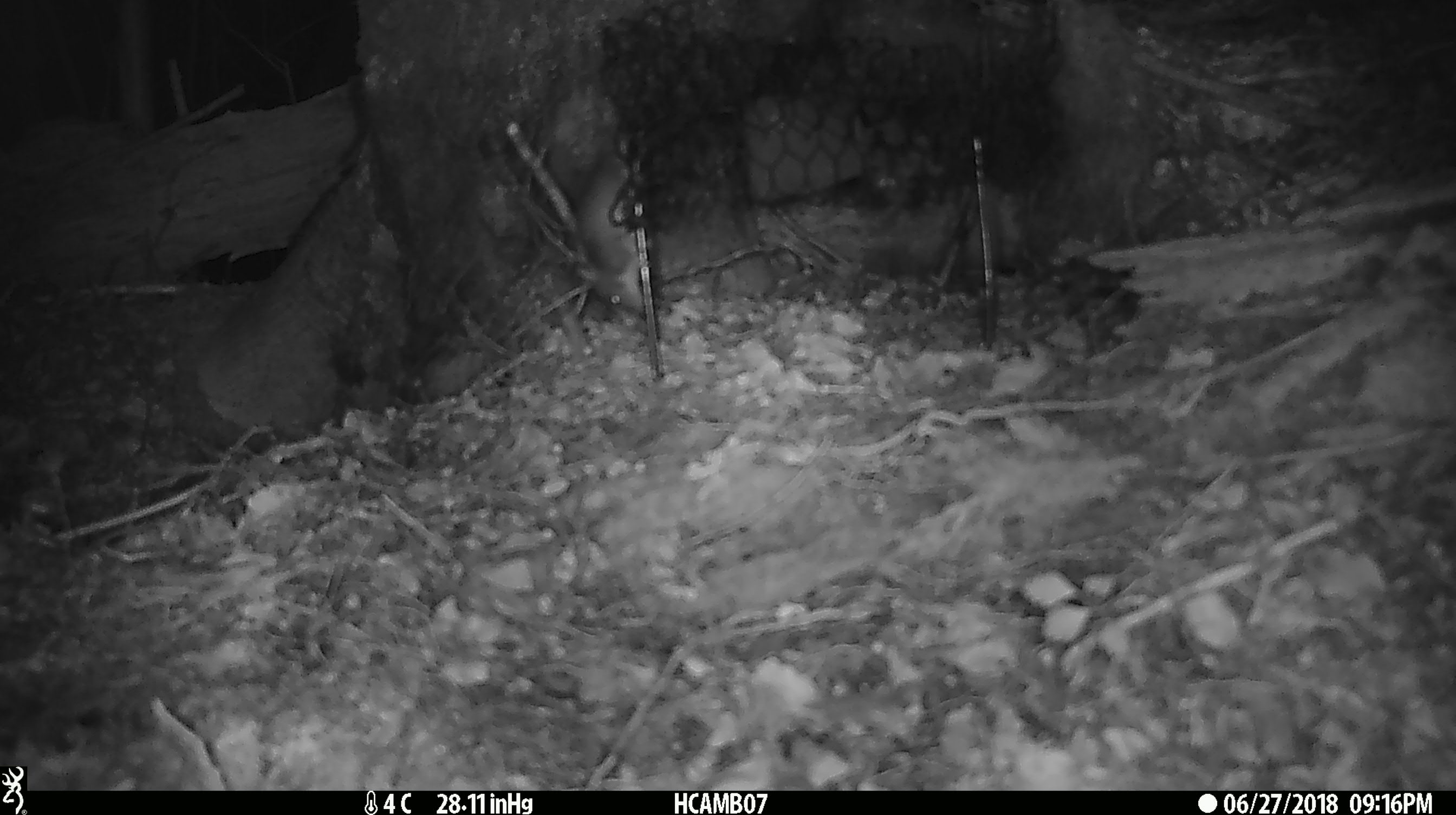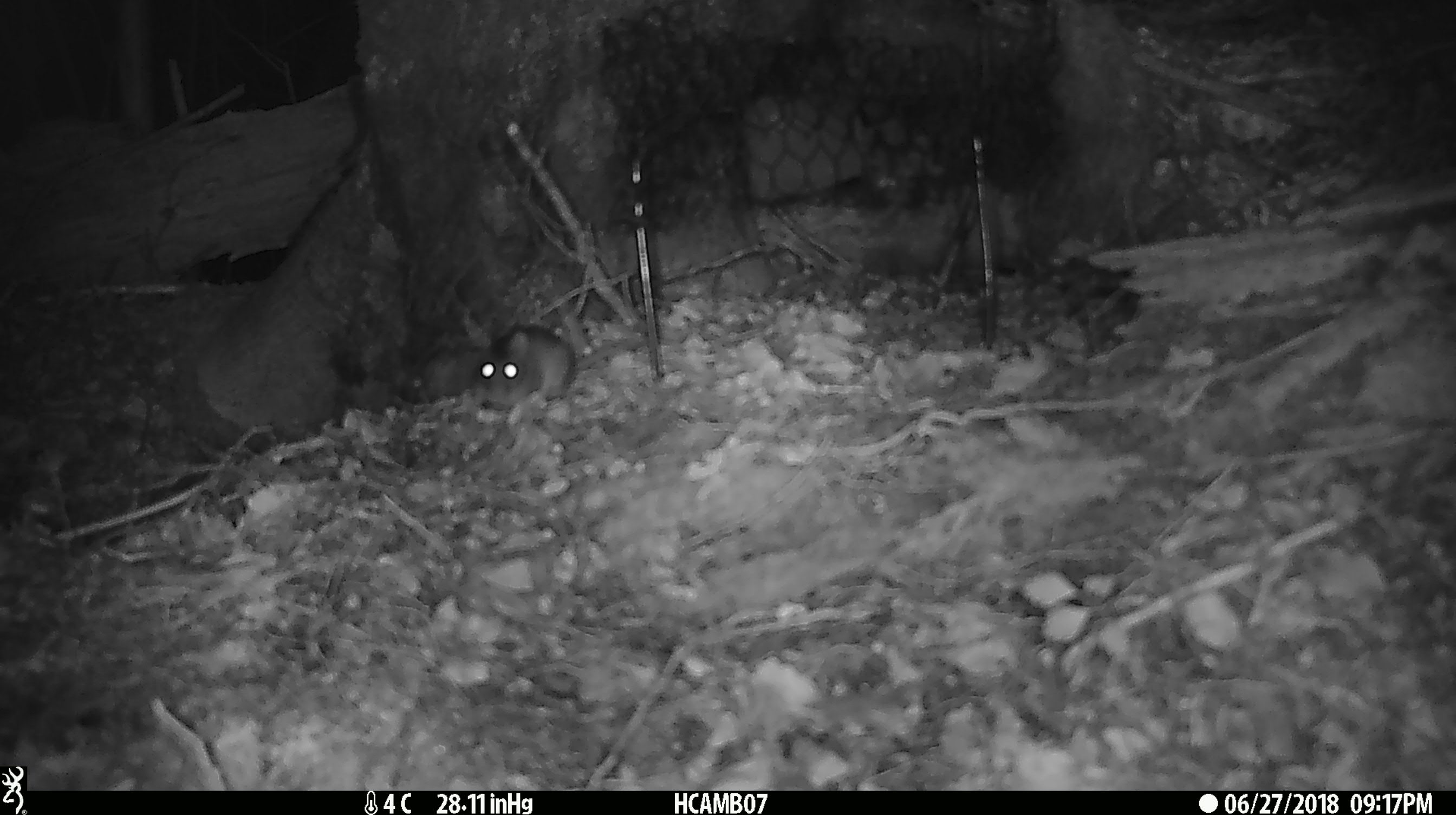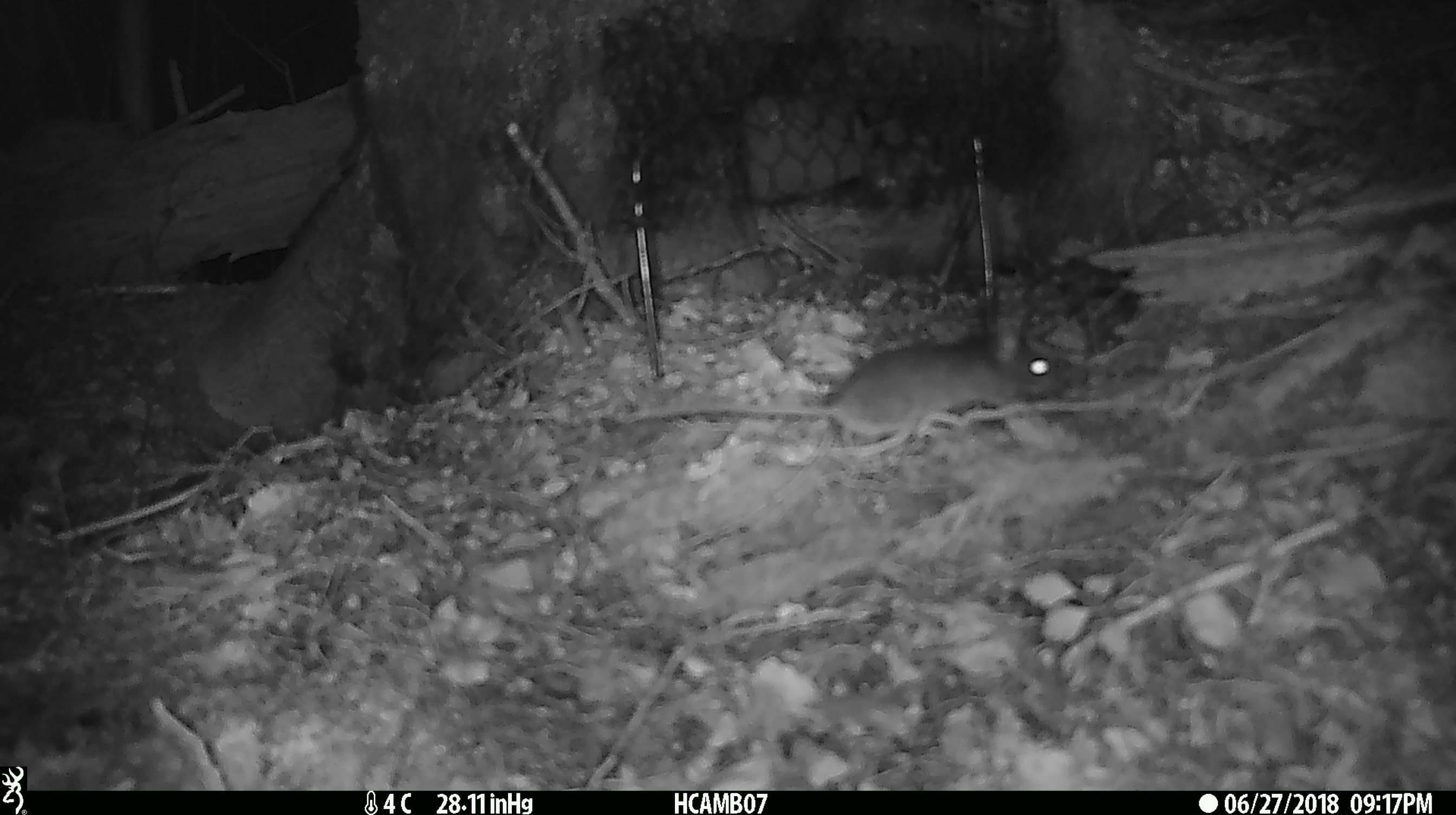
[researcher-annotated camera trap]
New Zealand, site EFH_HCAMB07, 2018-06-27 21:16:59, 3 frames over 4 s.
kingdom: Animalia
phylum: Chordata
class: Mammalia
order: Rodentia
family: Muridae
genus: Mus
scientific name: Mus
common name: mouse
Mouse (Mus).